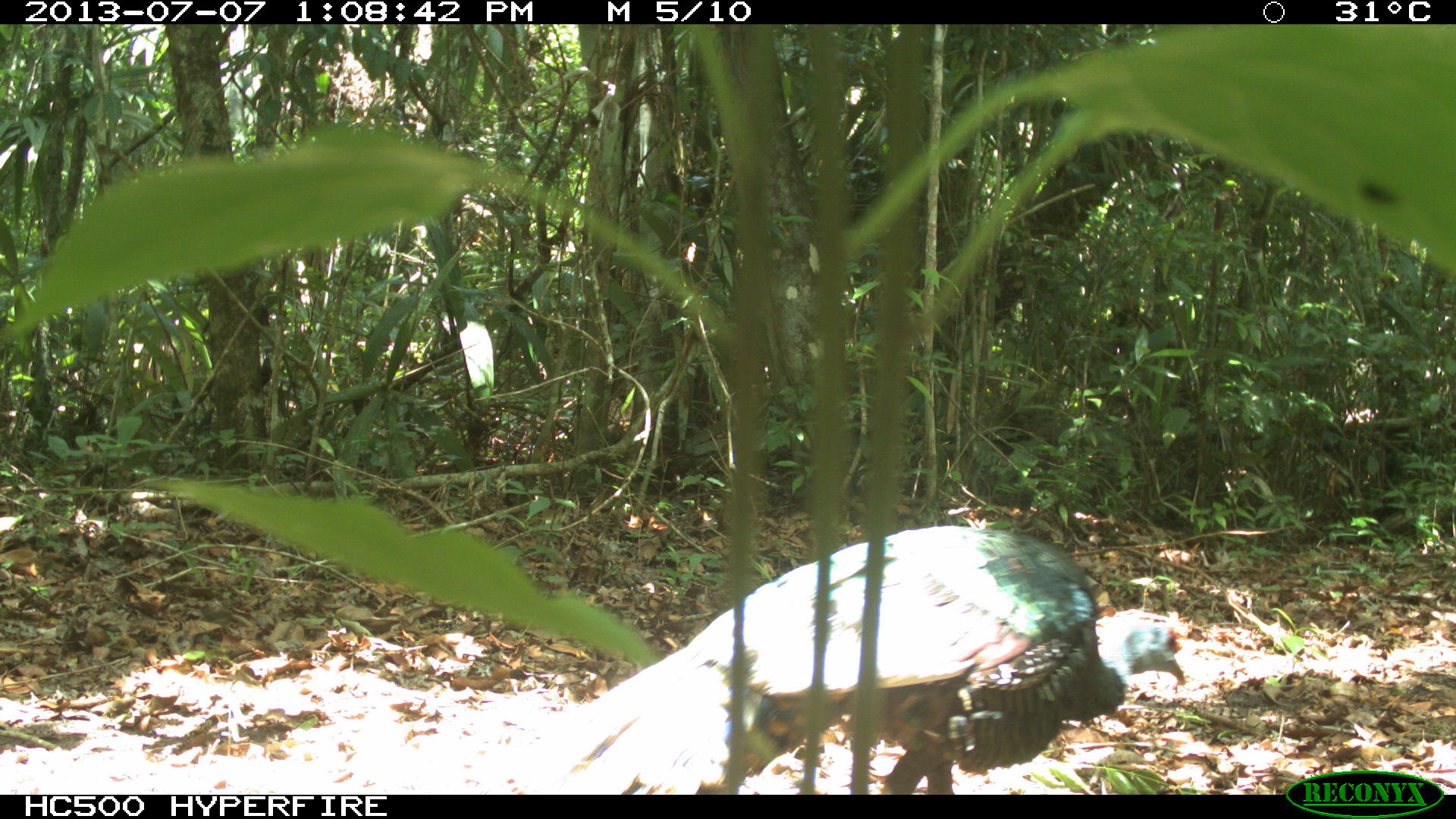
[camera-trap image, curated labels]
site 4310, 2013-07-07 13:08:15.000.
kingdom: Animalia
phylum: Chordata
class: Aves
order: Galliformes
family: Phasianidae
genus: Meleagris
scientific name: Meleagris ocellata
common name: ocellated turkey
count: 1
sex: male